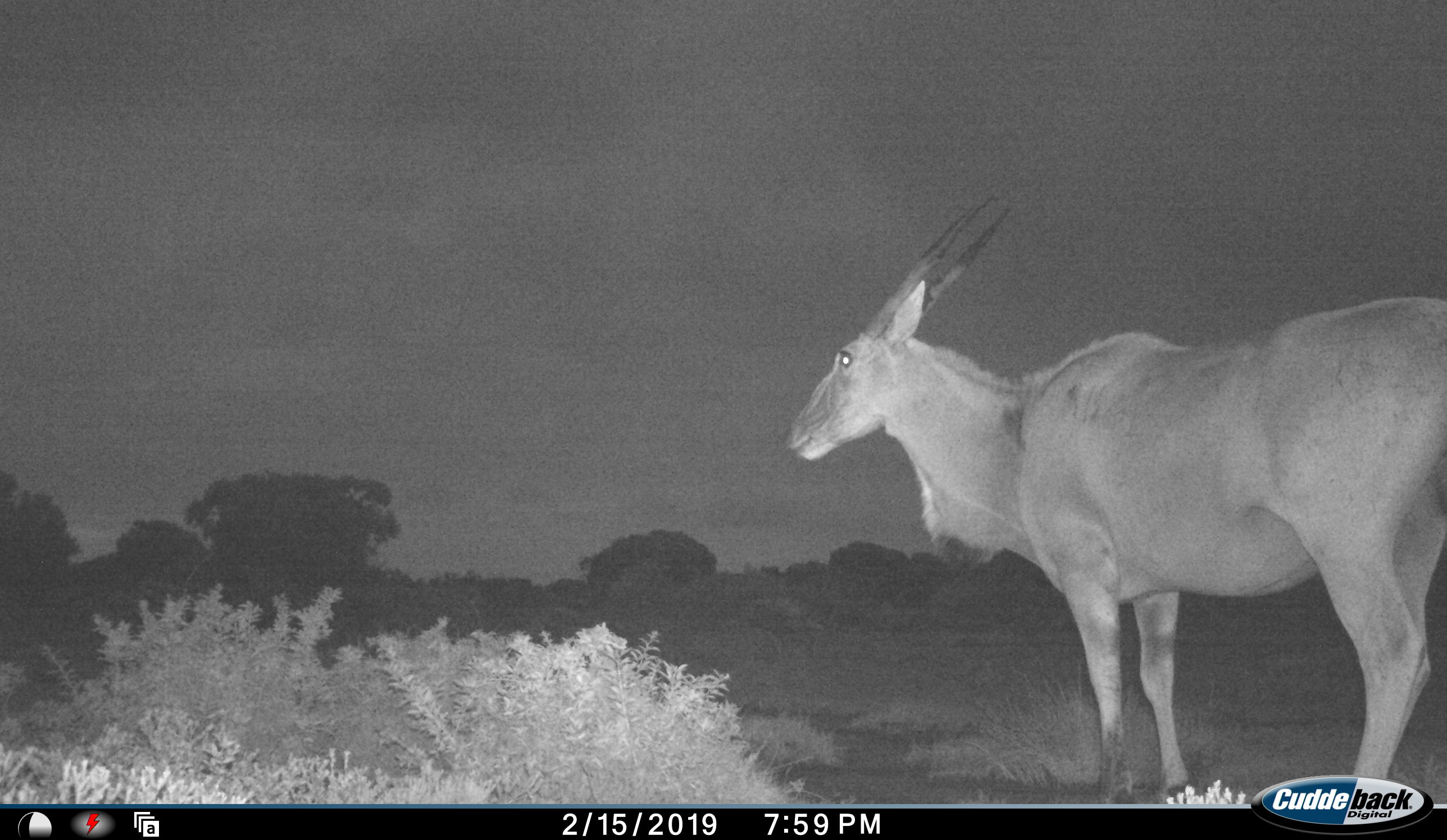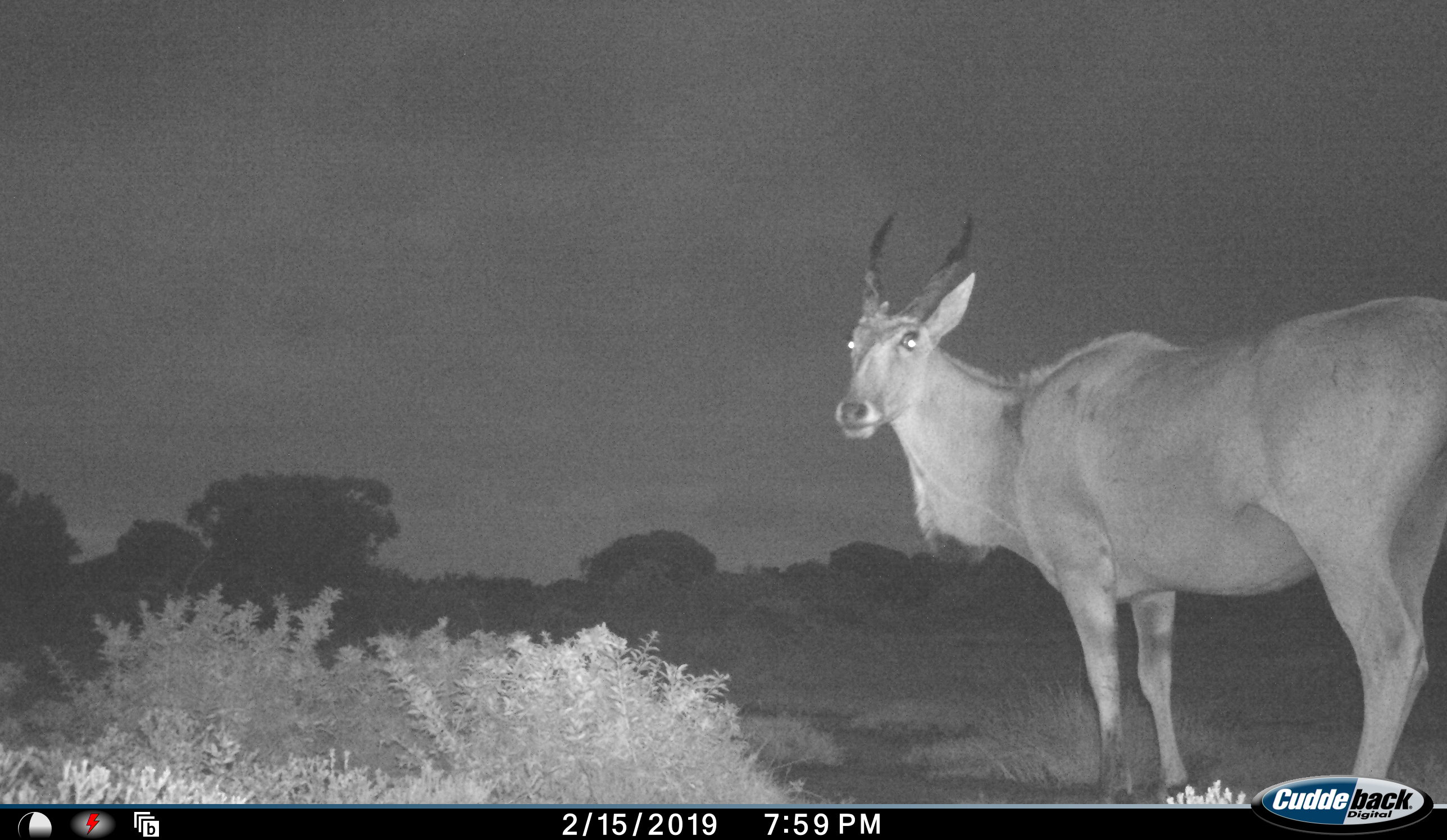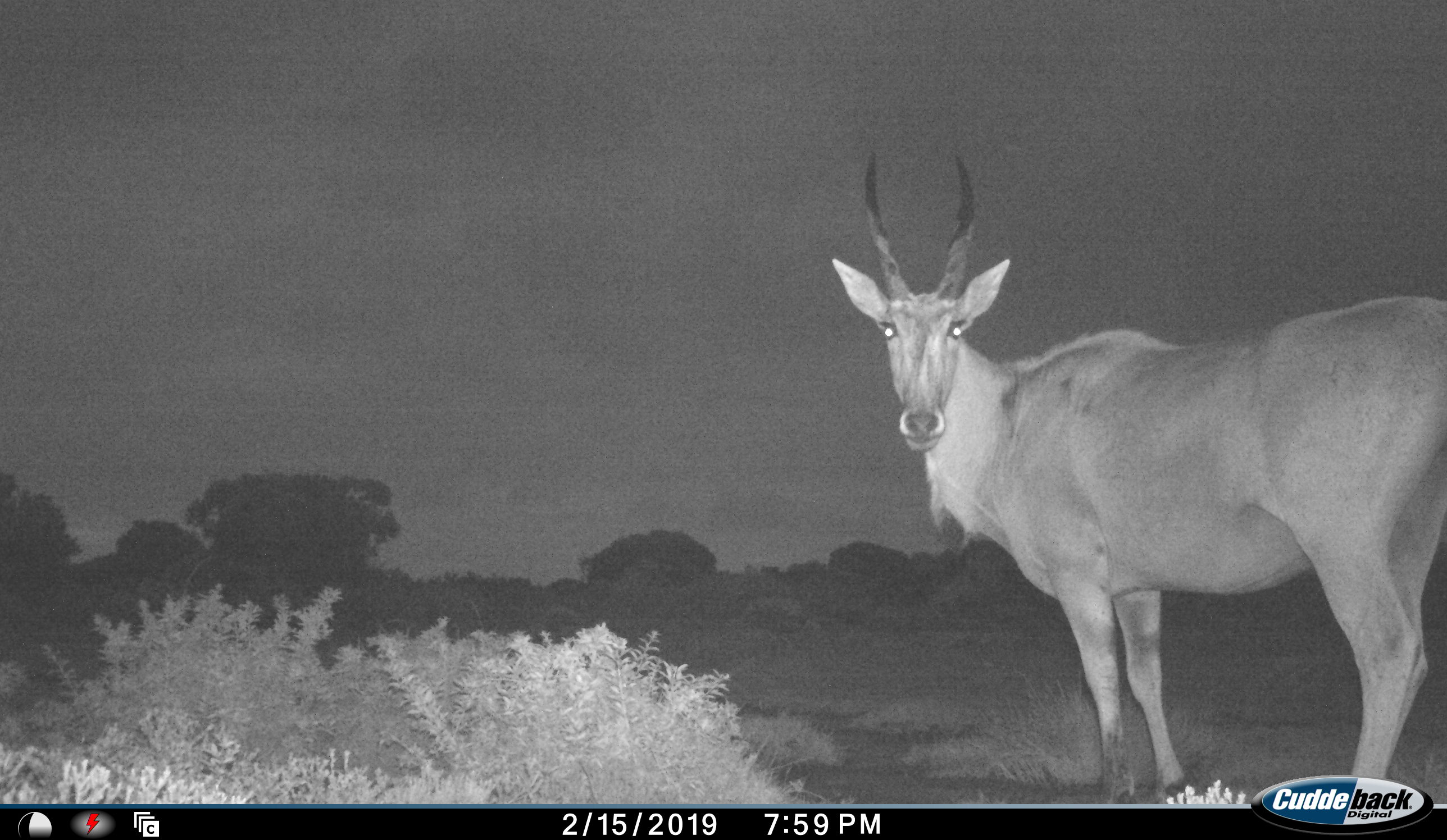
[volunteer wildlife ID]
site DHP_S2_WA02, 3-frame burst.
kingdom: Animalia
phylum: Chordata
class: Mammalia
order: Artiodactyla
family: Bovidae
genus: Tragelaphus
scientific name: Tragelaphus oryx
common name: eland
Eland (Tragelaphus oryx), count 1. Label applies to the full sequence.